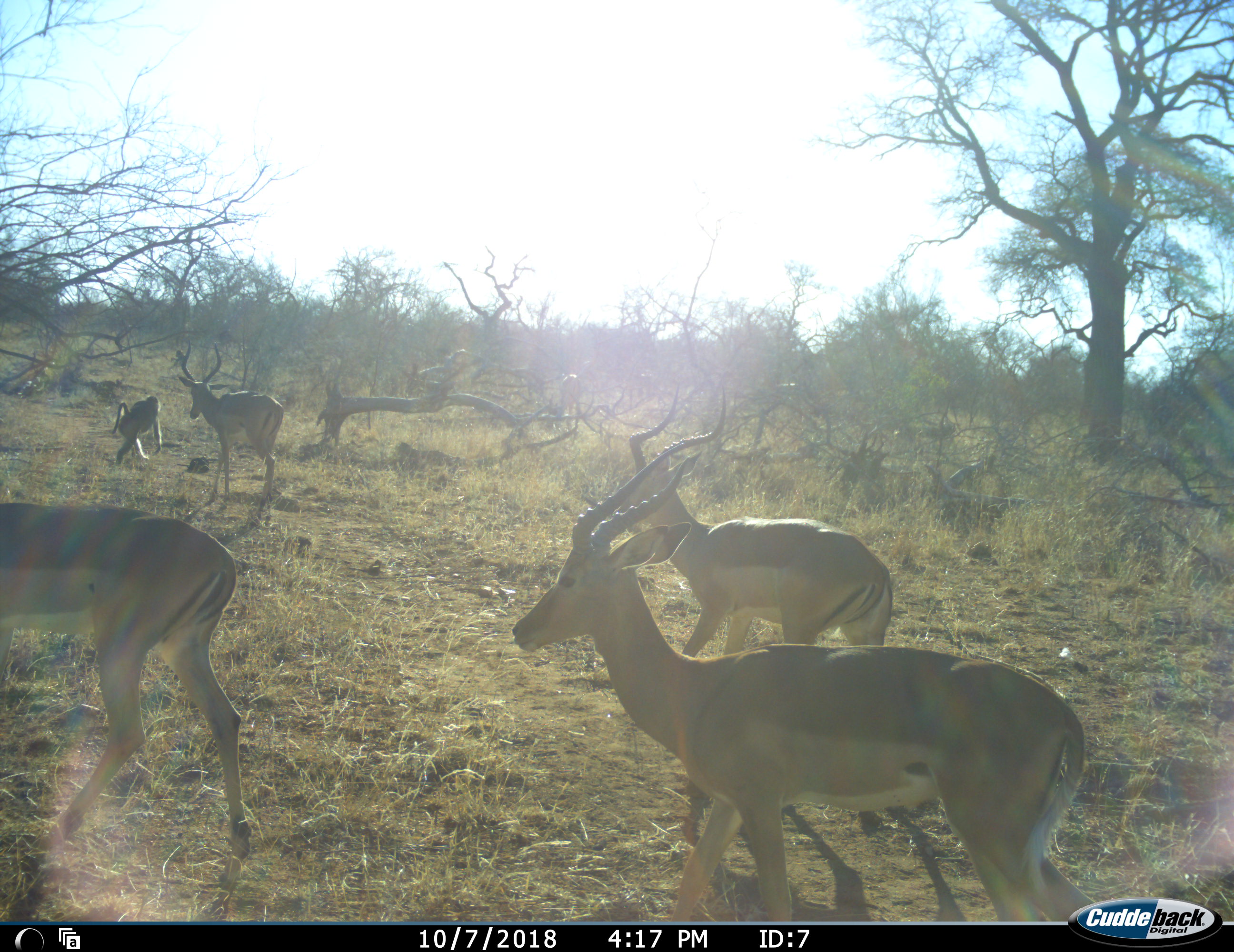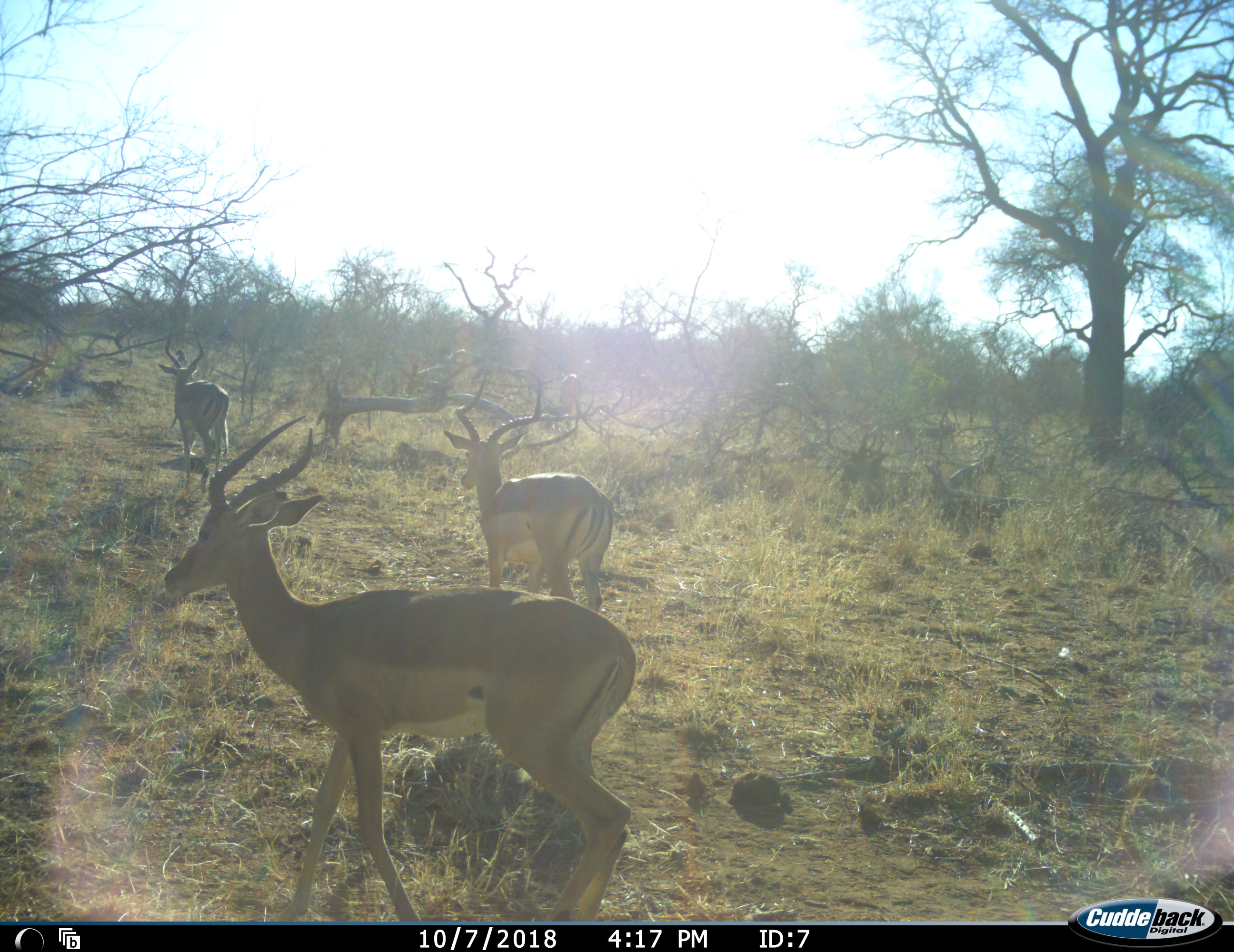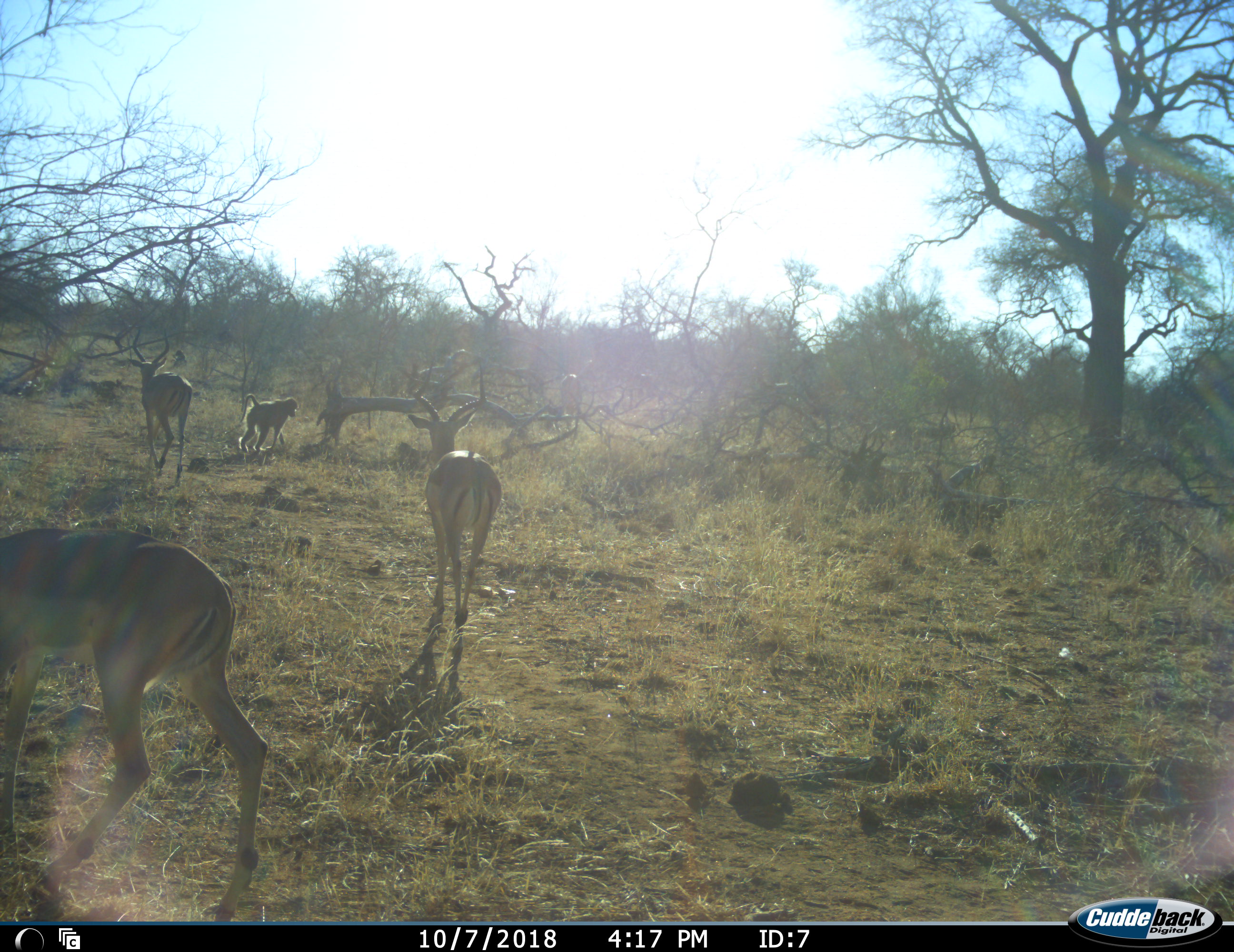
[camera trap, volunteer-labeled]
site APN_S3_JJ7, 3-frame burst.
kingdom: Animalia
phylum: Chordata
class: Mammalia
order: Primates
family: Cercopithecidae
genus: Papio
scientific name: Papio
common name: baboon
Baboon (Papio), count 1. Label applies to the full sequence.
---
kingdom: Animalia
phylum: Chordata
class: Mammalia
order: Artiodactyla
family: Bovidae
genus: Aepyceros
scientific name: Aepyceros melampus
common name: impala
Impala (Aepyceros melampus), count 5. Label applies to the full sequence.